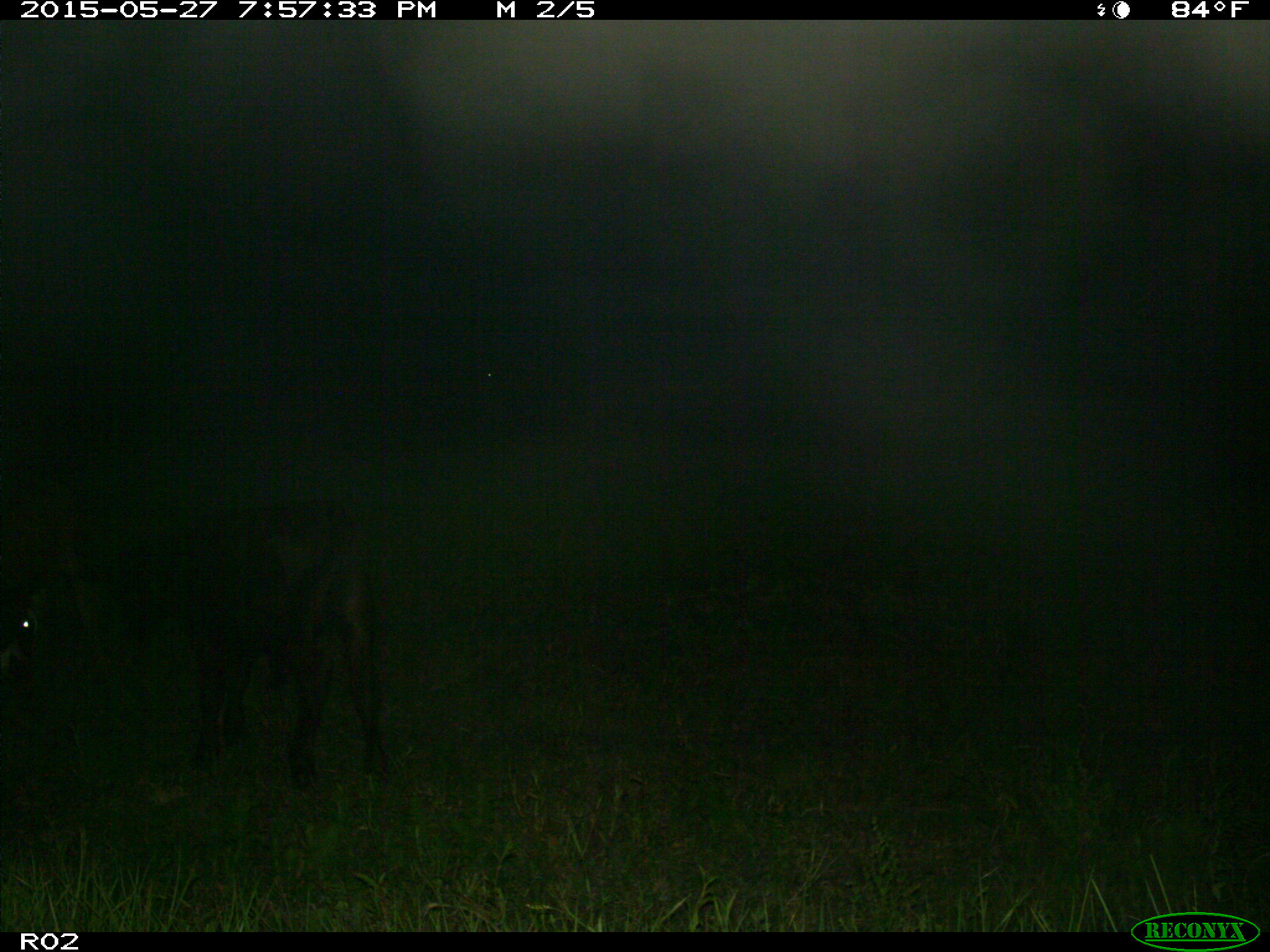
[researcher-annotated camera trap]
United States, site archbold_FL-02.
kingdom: Animalia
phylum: Chordata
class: Mammalia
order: Artiodactyla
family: Bovidae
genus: Bos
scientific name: Bos taurus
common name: domestic cow